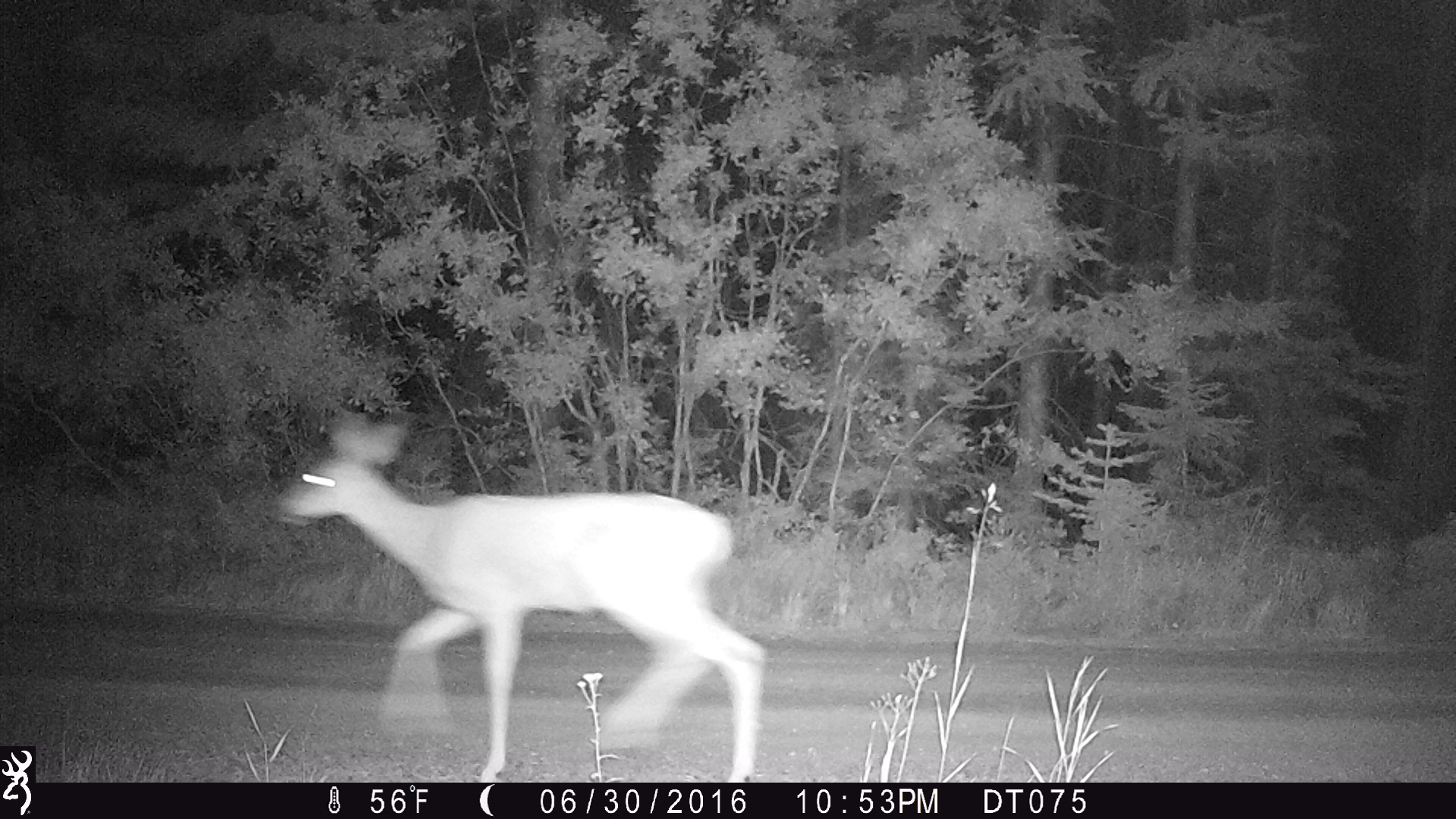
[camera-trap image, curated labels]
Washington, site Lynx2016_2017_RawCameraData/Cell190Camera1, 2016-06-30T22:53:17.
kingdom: Animalia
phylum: Chordata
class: Mammalia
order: Artiodactyla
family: Cervidae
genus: Odocoileus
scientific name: Odocoileus hemionus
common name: mule deer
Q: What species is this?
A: Odocoileus hemionus (mule deer).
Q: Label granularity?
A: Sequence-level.